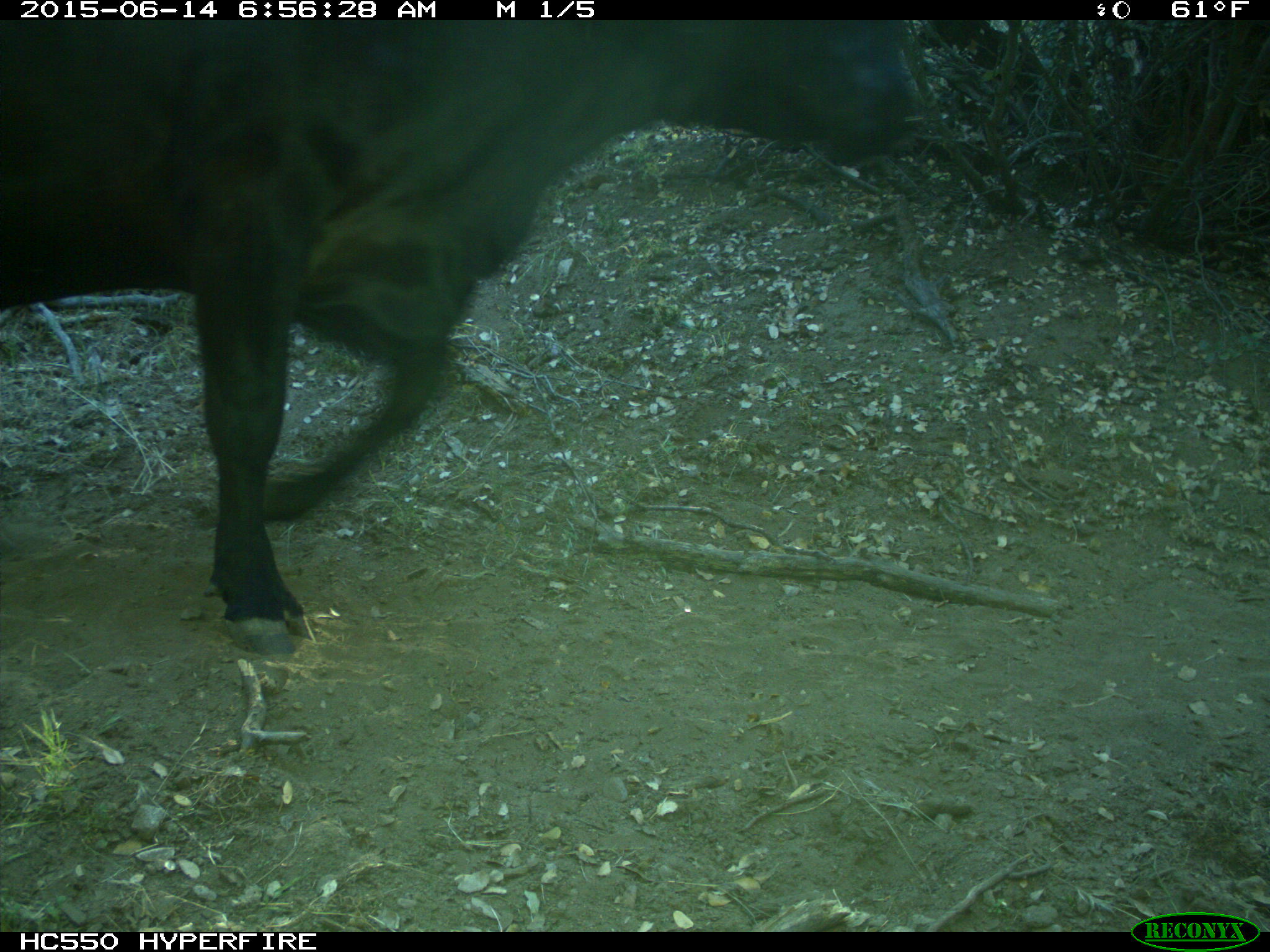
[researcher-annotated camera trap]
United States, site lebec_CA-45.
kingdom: Animalia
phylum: Chordata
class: Mammalia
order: Artiodactyla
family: Bovidae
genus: Bos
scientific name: Bos taurus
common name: domestic cow